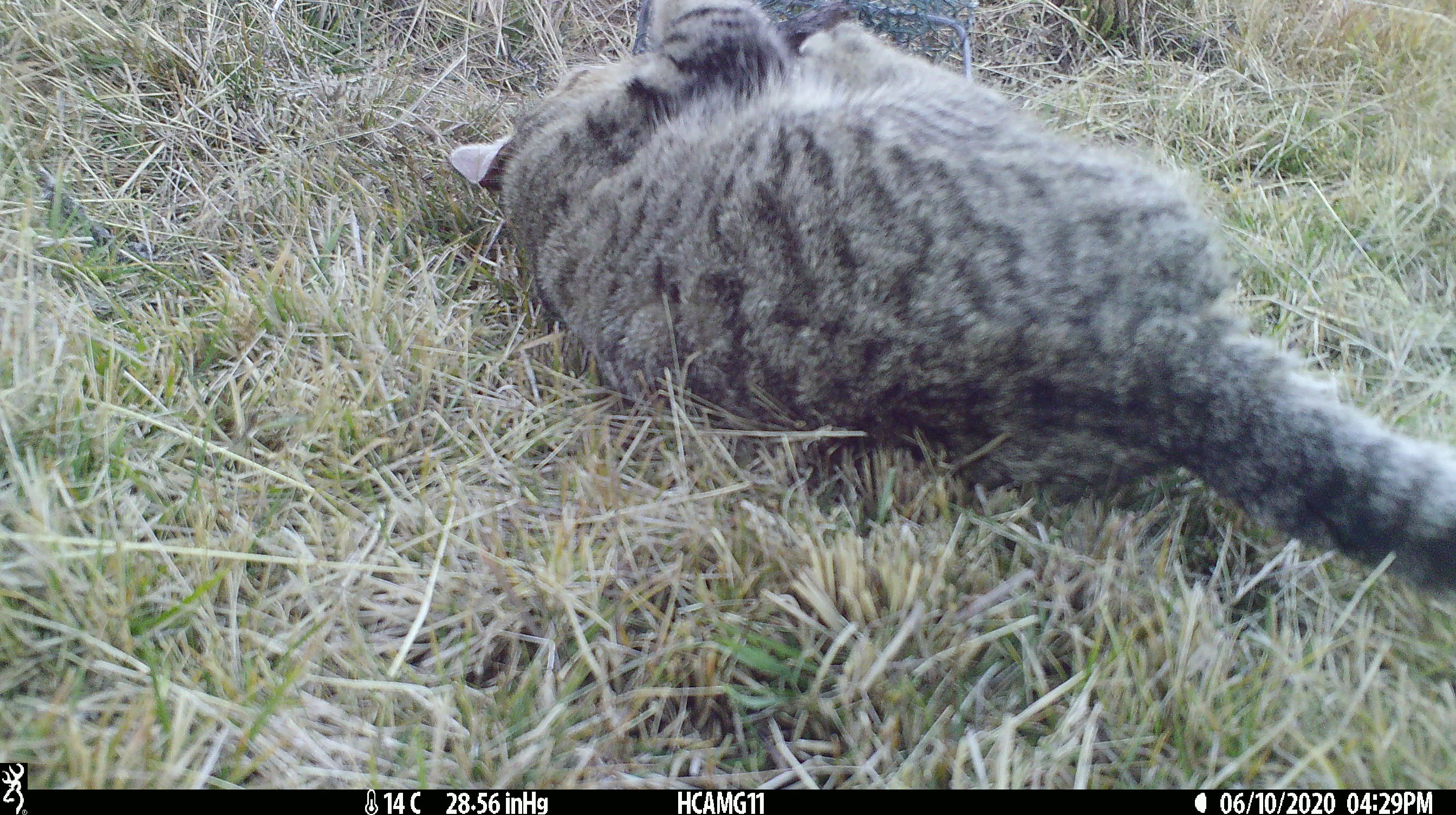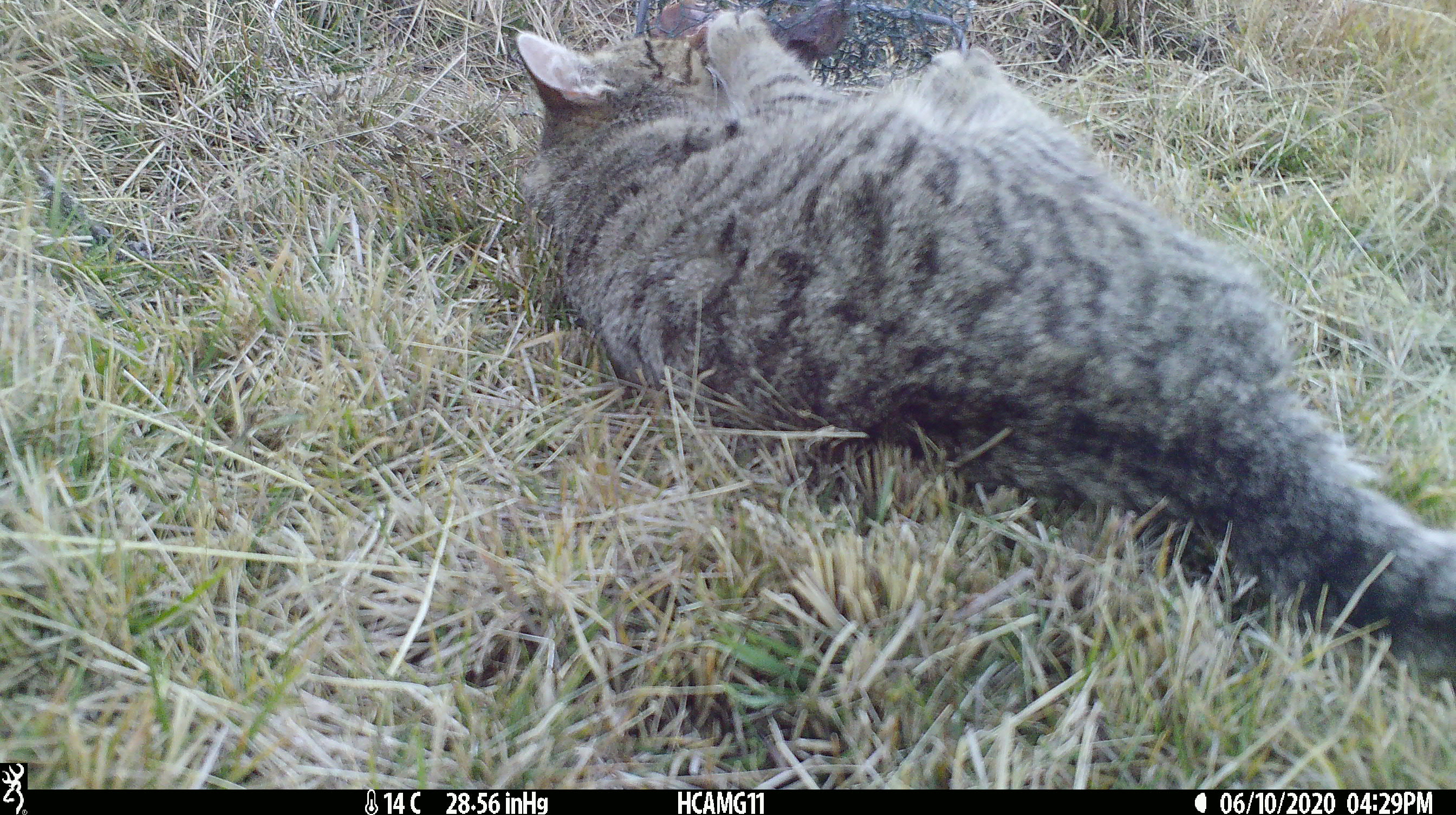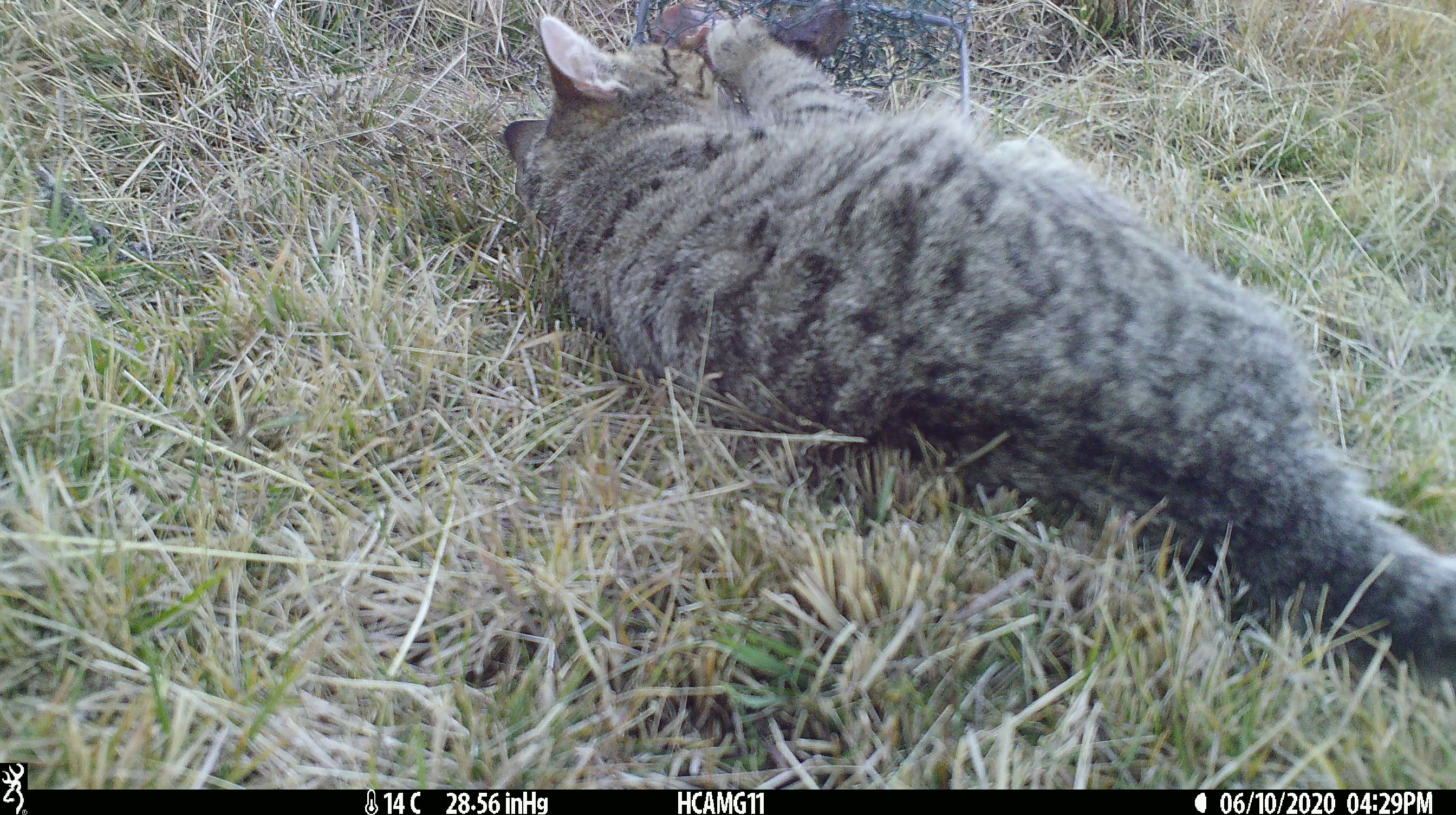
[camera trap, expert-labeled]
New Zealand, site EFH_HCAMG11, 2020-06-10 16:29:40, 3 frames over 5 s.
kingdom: Animalia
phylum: Chordata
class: Mammalia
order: Carnivora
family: Felidae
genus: Felis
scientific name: Felis catus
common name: domestic cat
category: cat